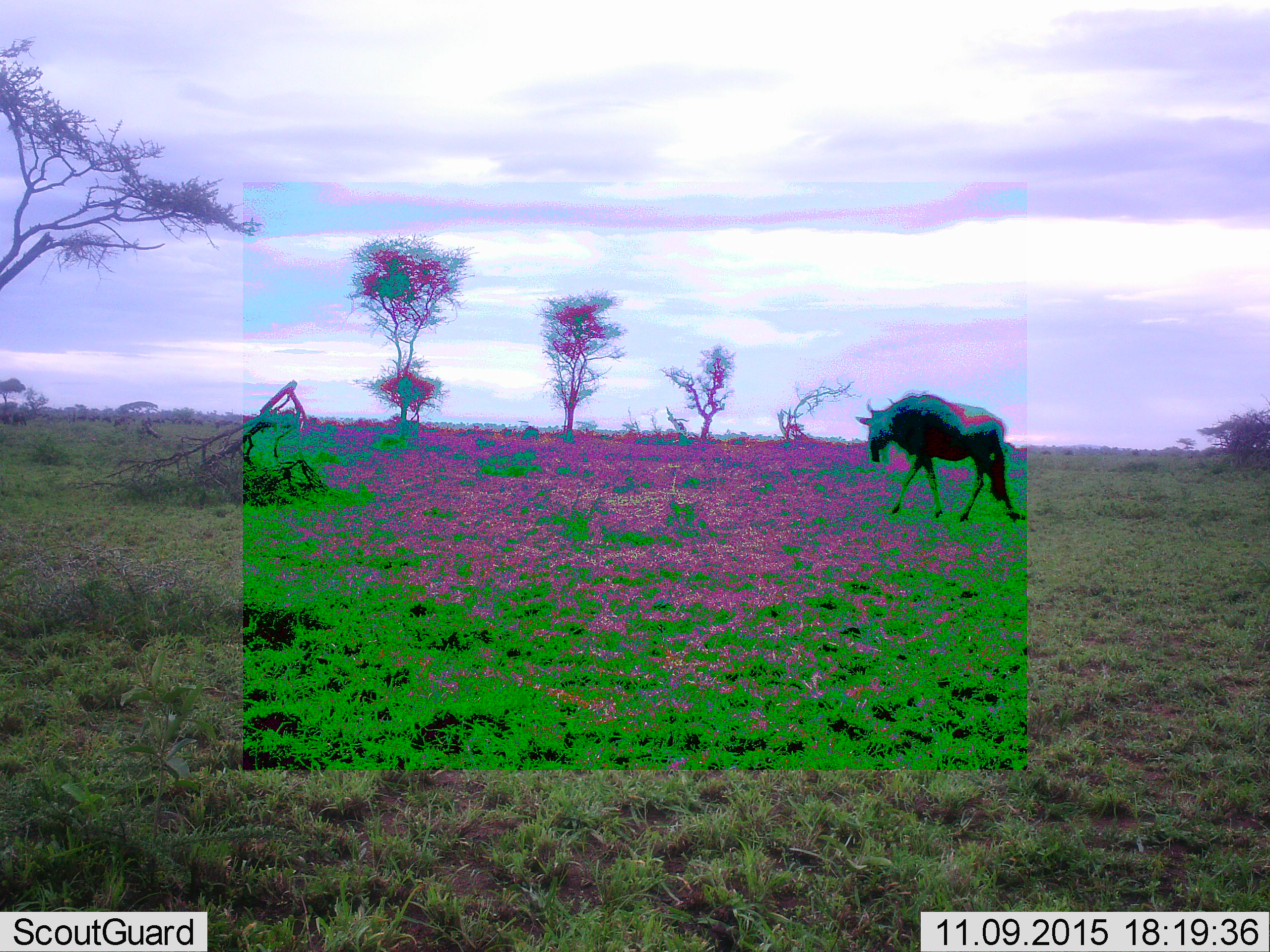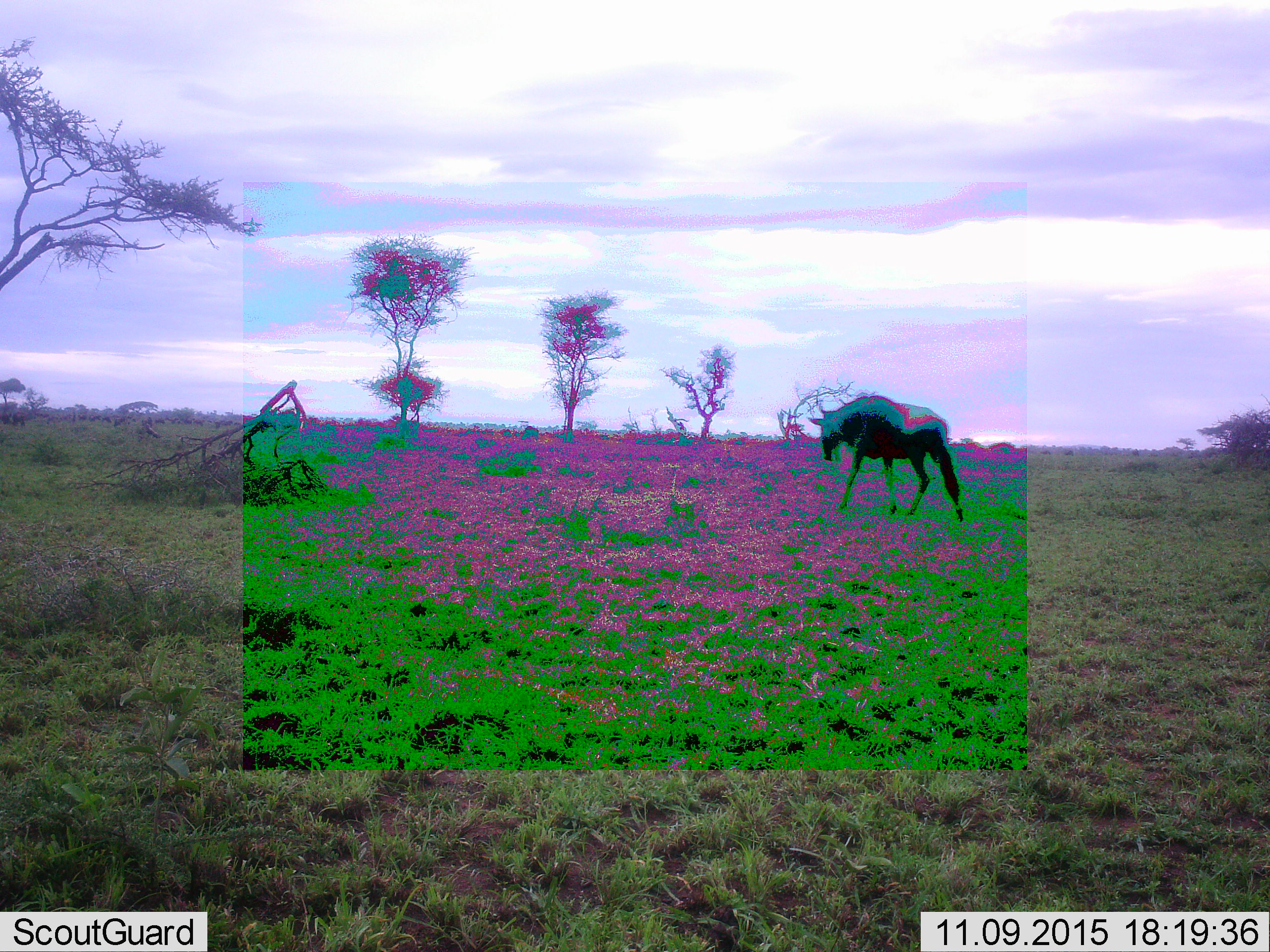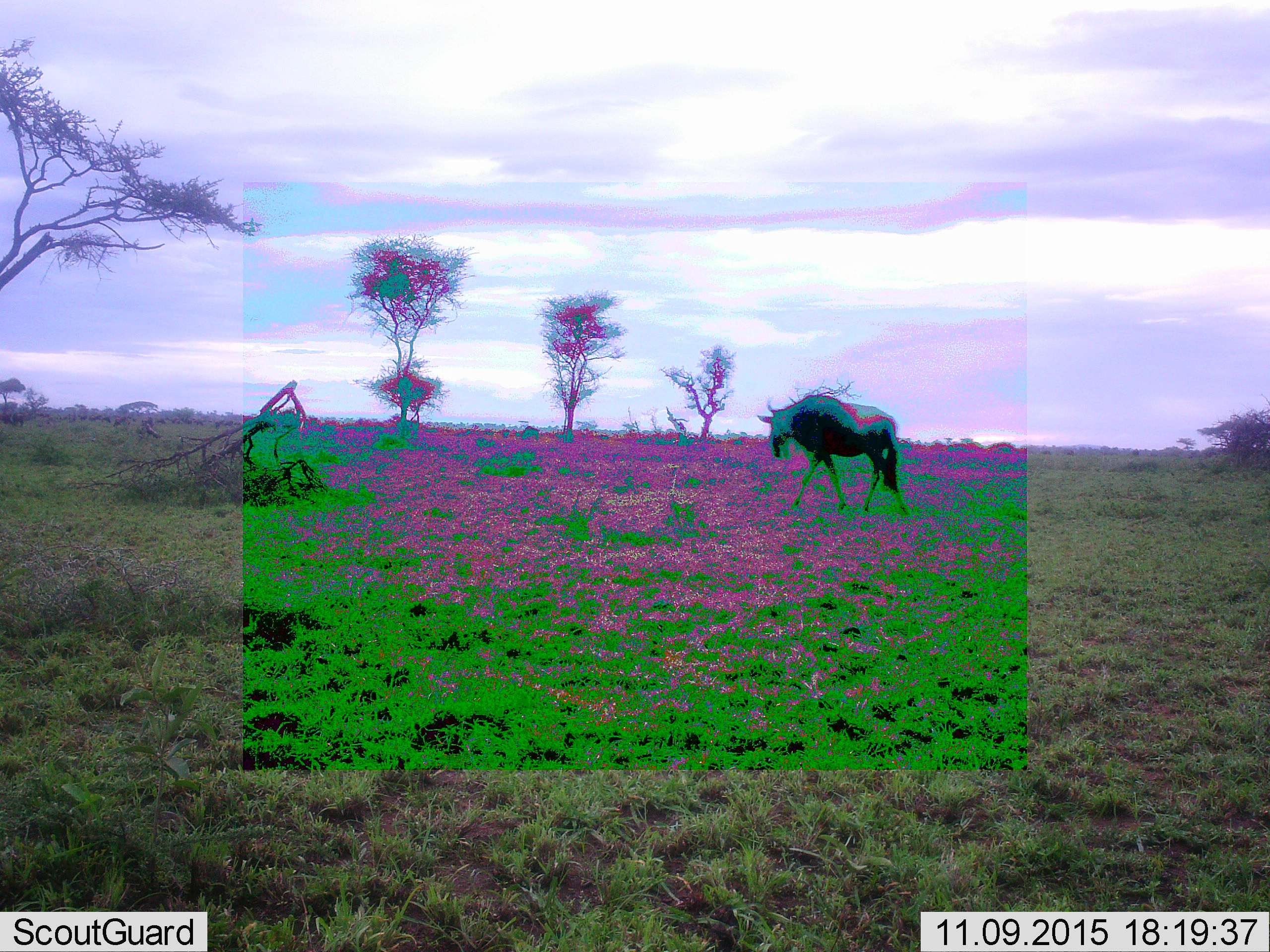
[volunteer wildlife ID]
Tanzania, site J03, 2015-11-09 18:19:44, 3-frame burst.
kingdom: Animalia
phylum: Chordata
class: Mammalia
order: Artiodactyla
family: Bovidae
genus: Connochaetes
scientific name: Connochaetes taurinus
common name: blue wildebeest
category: wildebeest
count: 1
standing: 0%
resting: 0%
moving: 100%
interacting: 0%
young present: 0%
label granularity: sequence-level